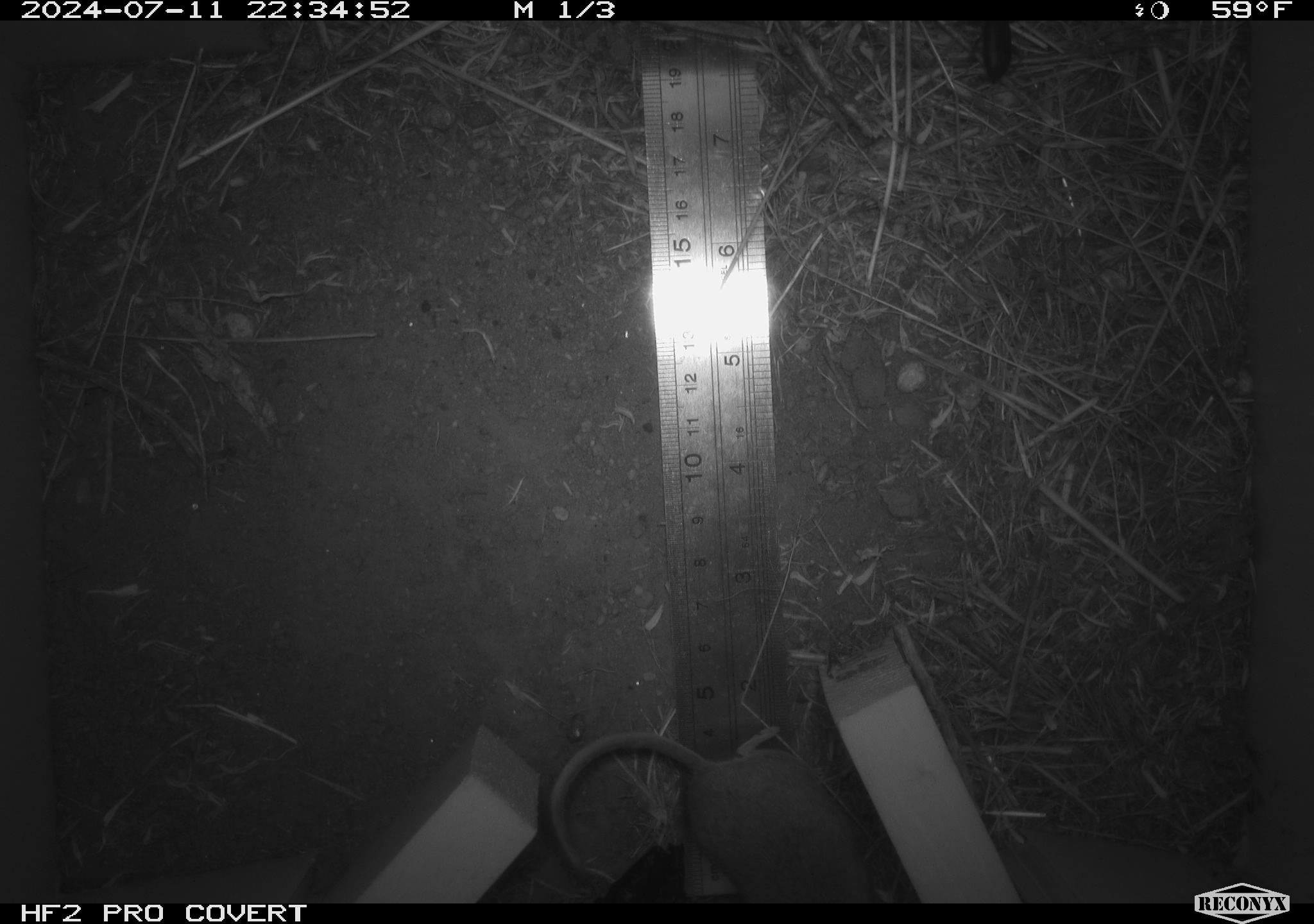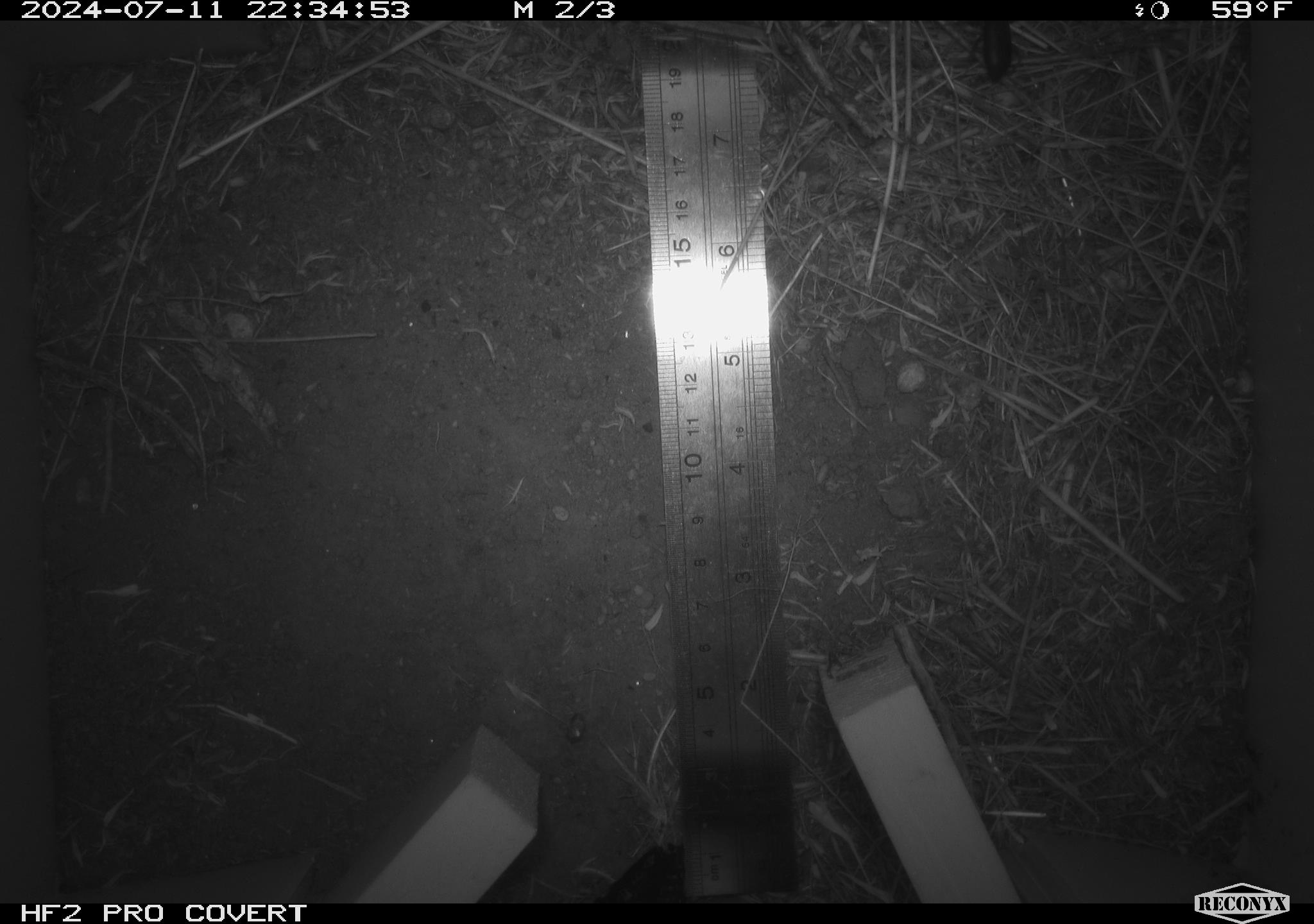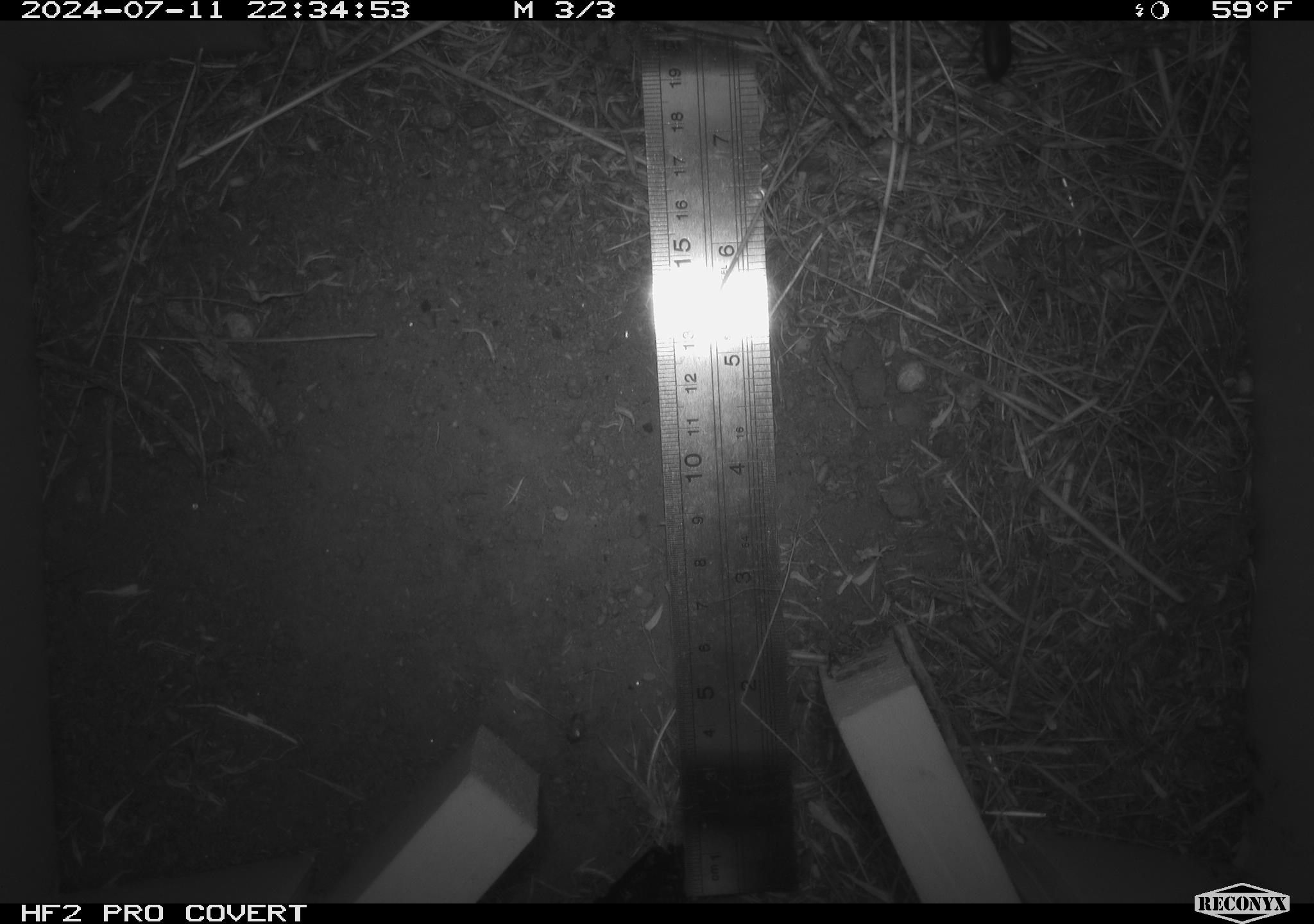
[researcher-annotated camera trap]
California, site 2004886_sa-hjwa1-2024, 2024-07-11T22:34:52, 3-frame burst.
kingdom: Animalia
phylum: Chordata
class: Mammalia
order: Rodentia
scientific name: Rodentia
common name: rodent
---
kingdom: Animalia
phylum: Arthropoda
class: Insecta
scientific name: Insecta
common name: insect